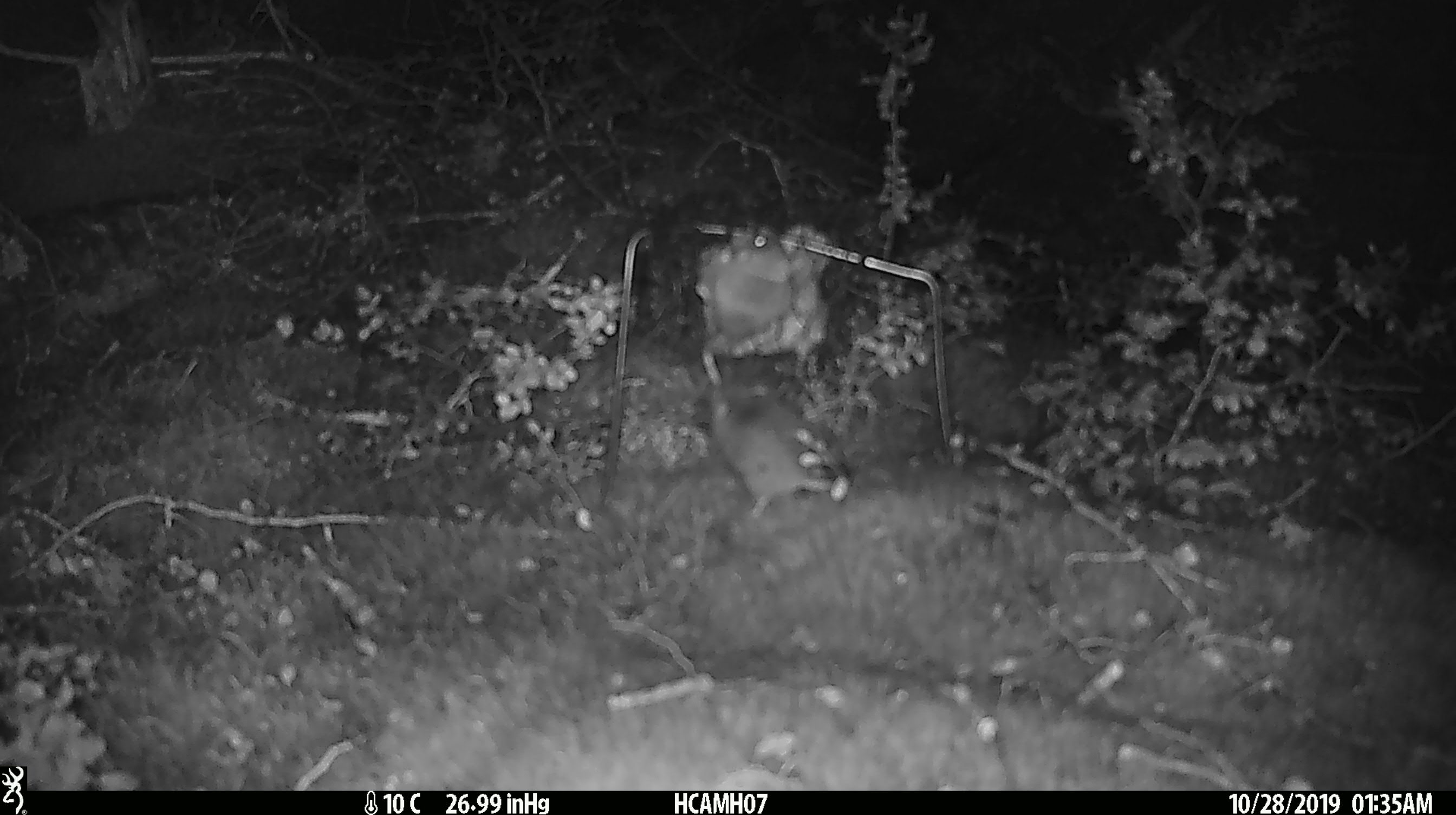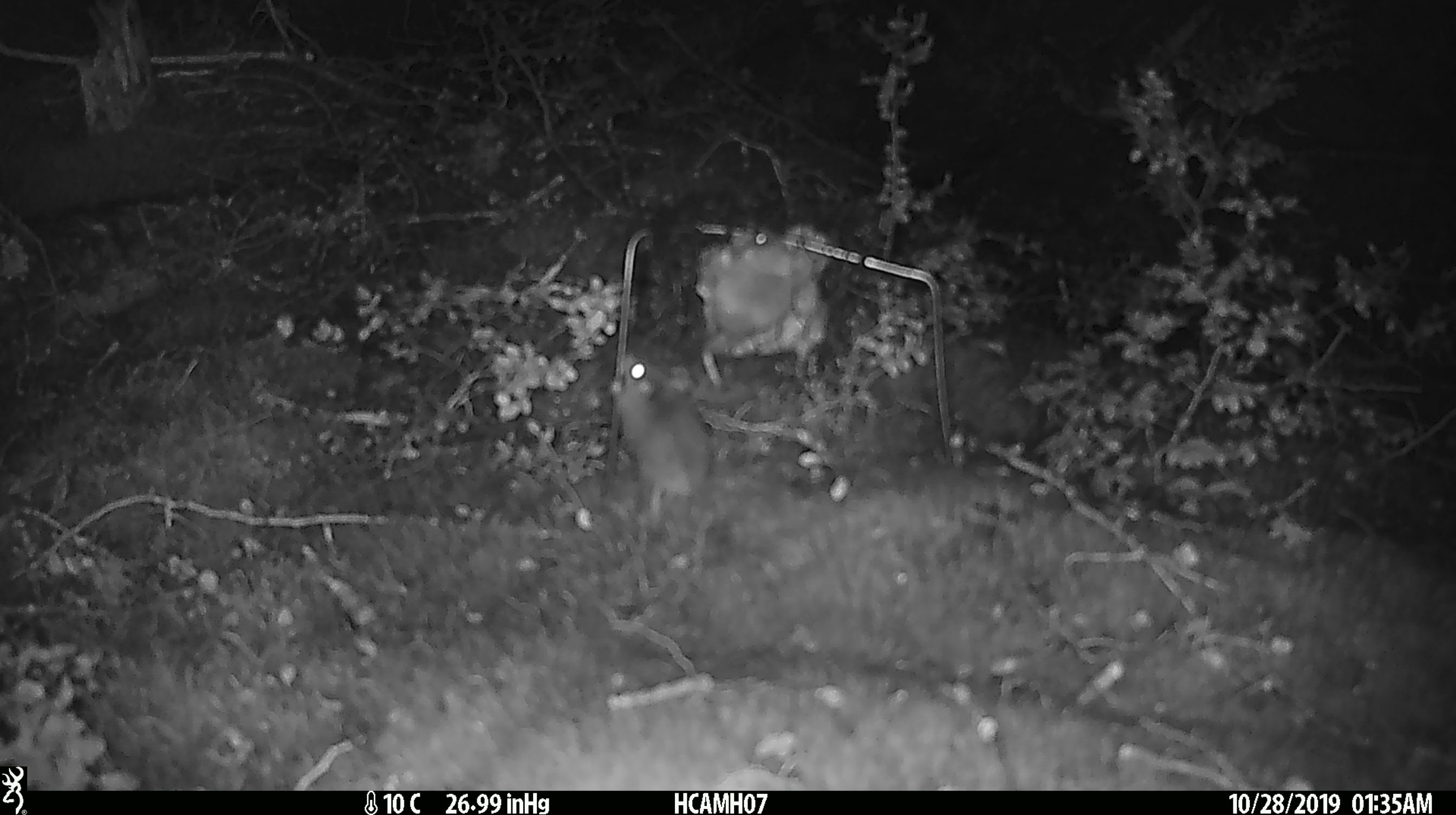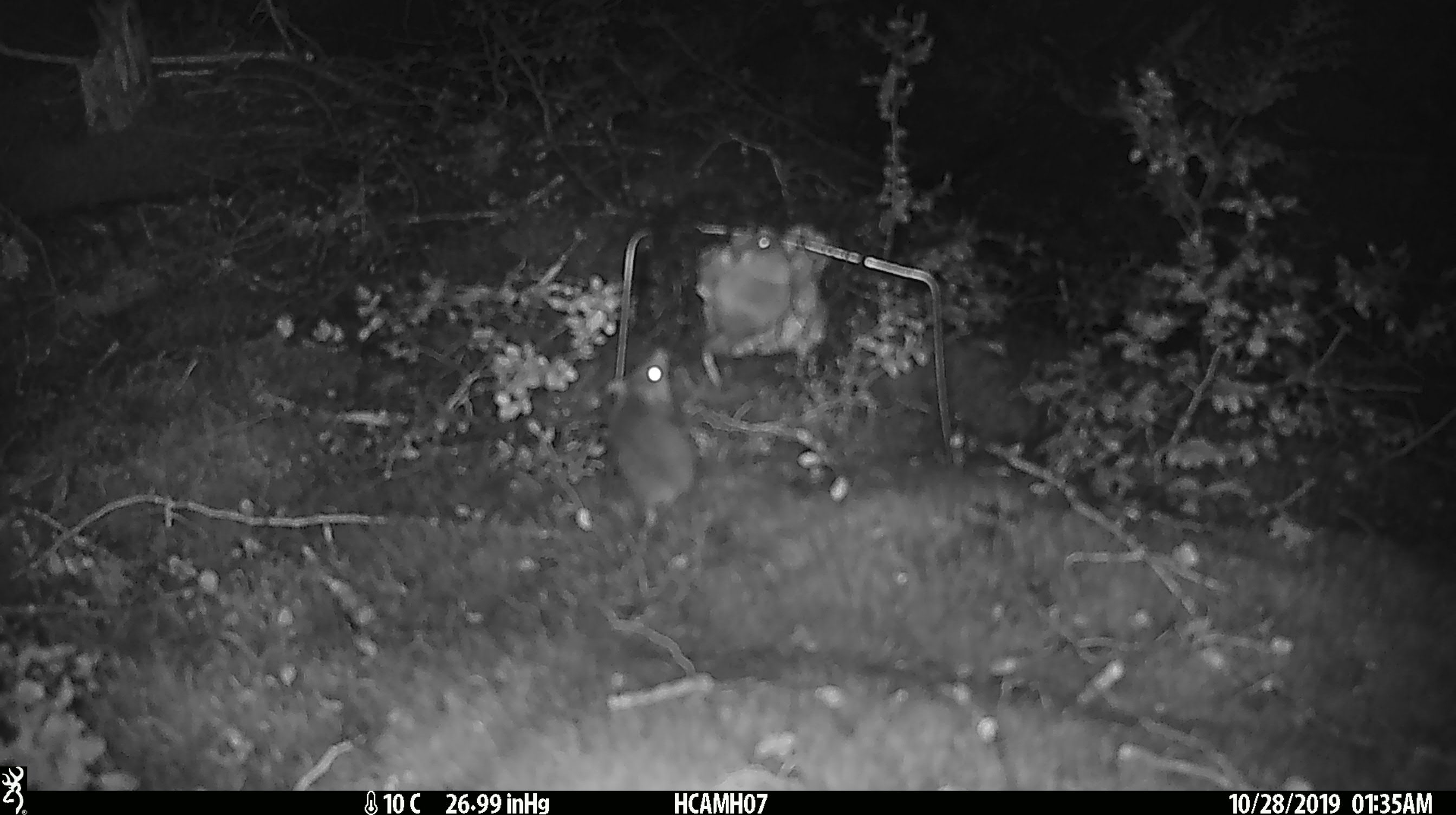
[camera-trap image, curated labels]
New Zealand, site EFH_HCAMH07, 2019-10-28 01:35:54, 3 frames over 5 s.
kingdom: Animalia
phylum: Chordata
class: Mammalia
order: Rodentia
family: Muridae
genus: Mus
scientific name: Mus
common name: mouse